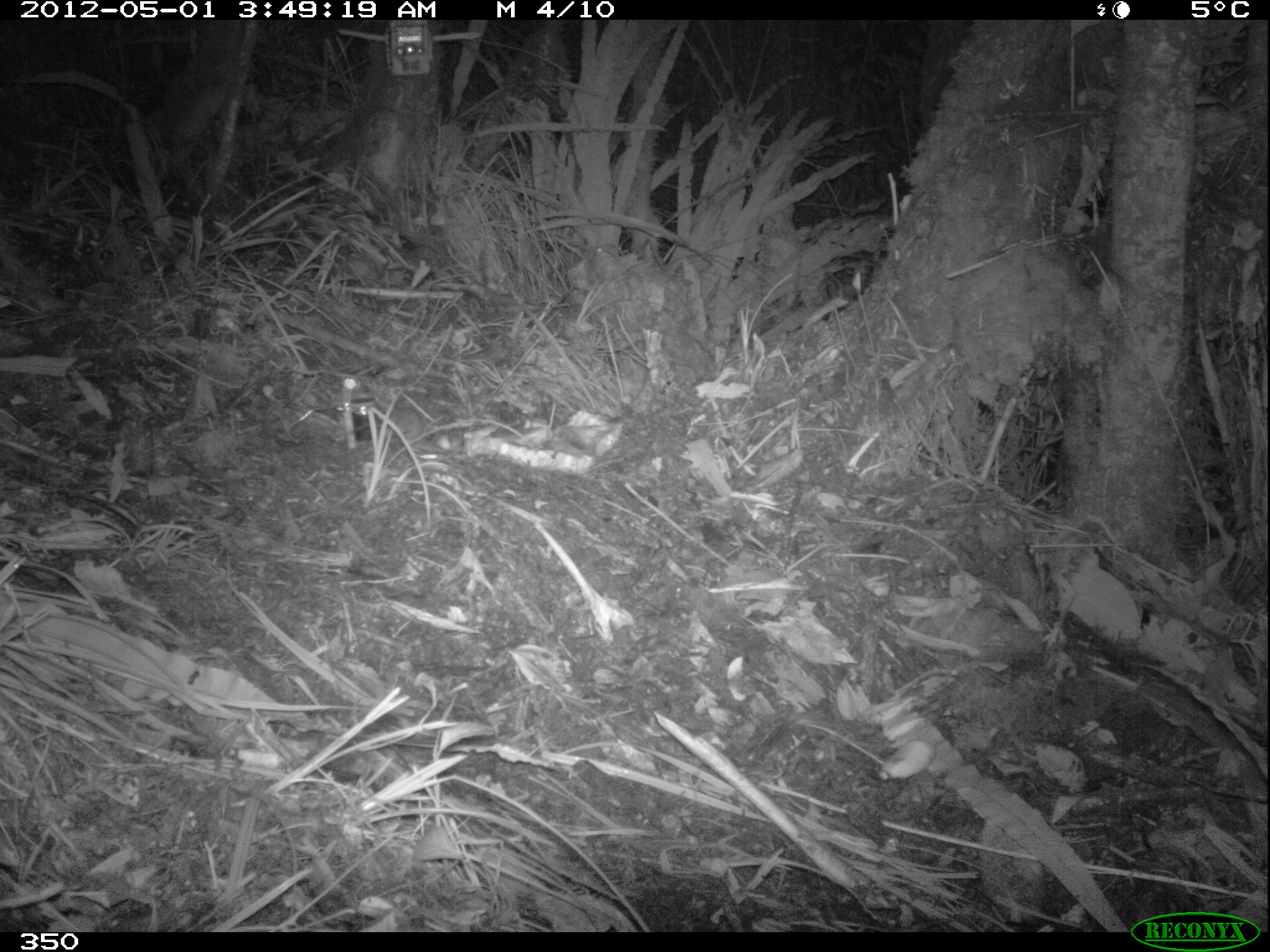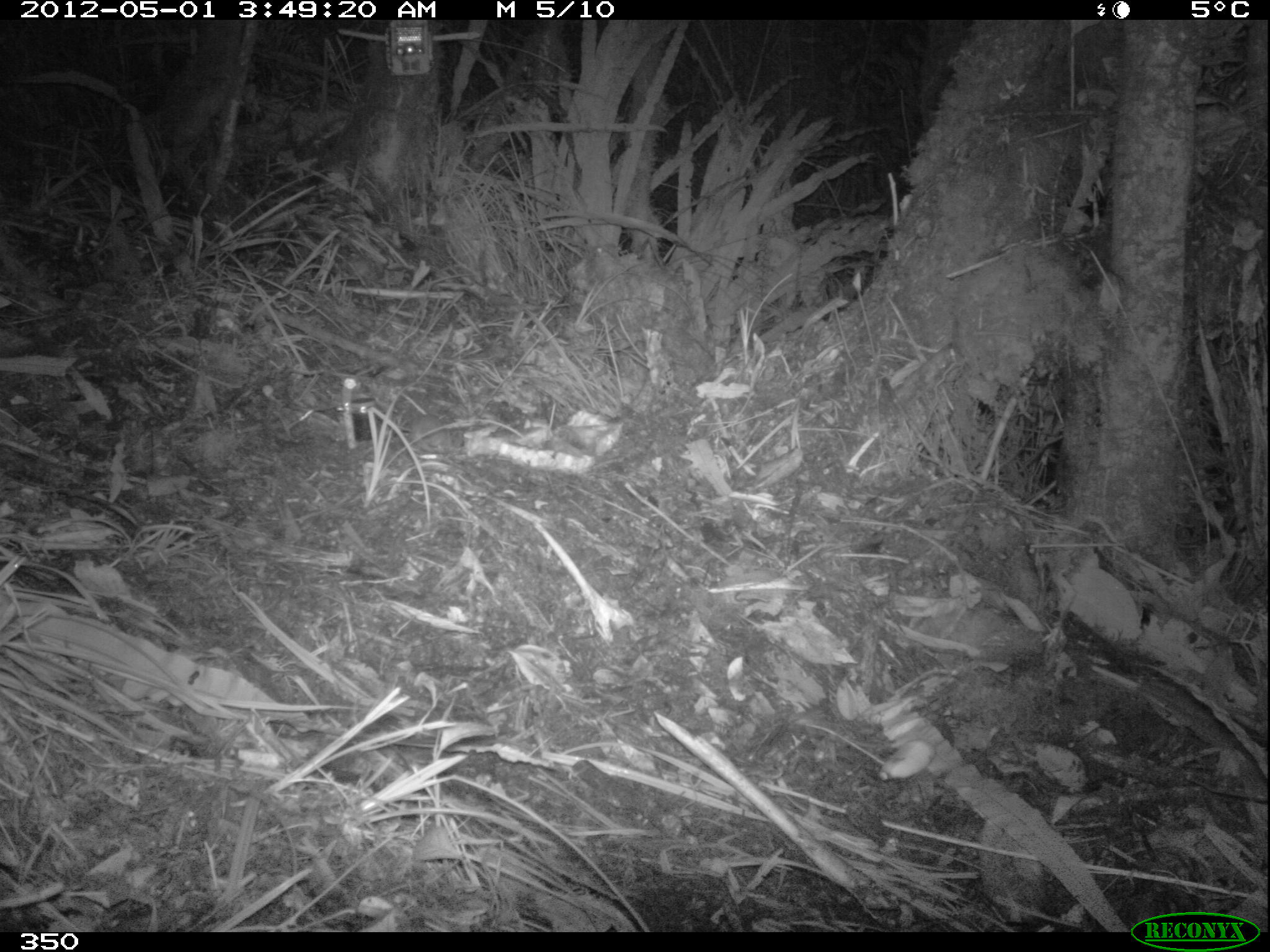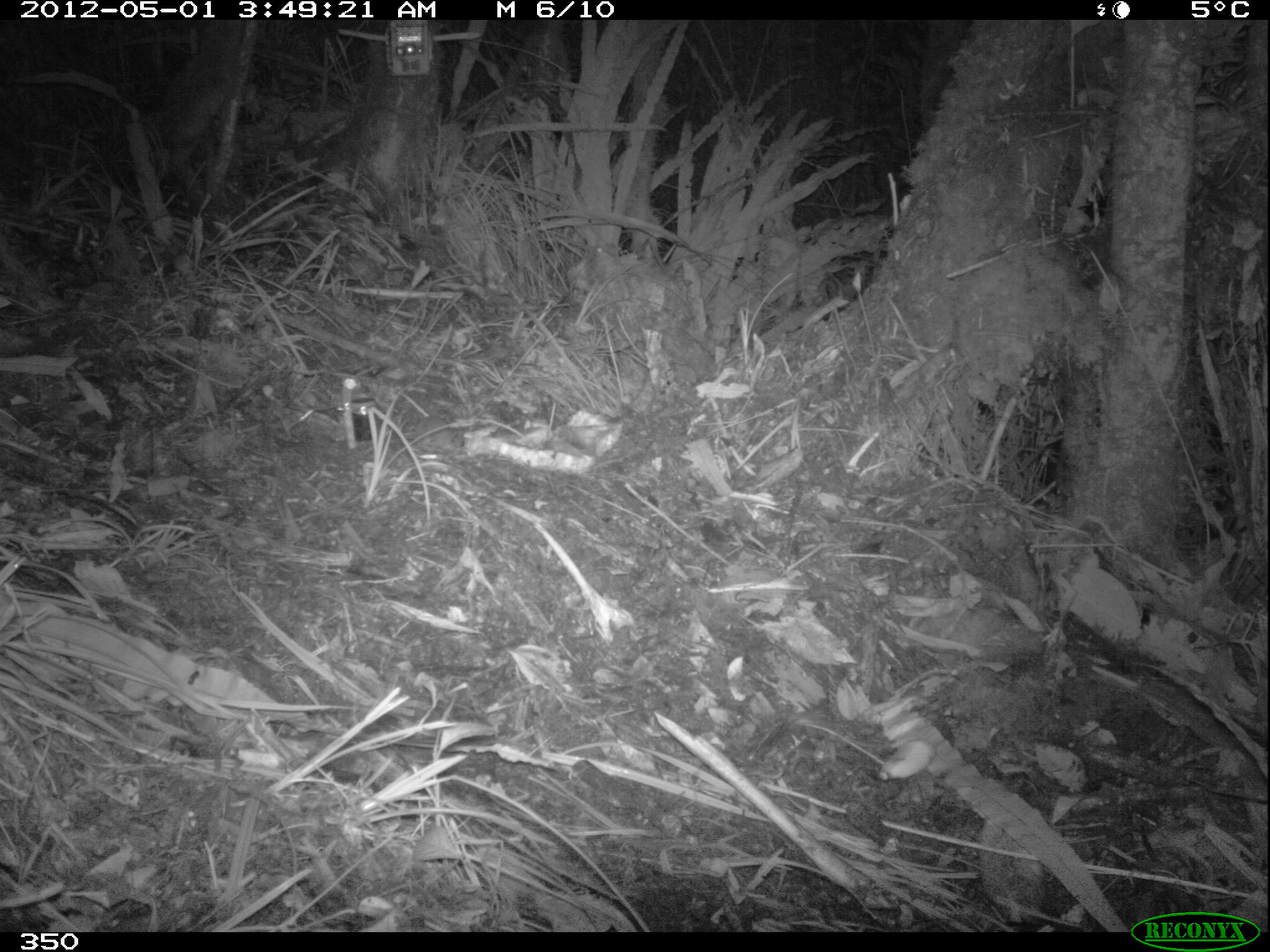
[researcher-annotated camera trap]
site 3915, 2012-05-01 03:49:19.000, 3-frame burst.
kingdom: Animalia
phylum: Chordata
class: Mammalia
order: Rodentia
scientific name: Rodentia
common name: rodents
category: unknown rodent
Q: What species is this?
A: Unknown rodent (rodents) (Rodentia).